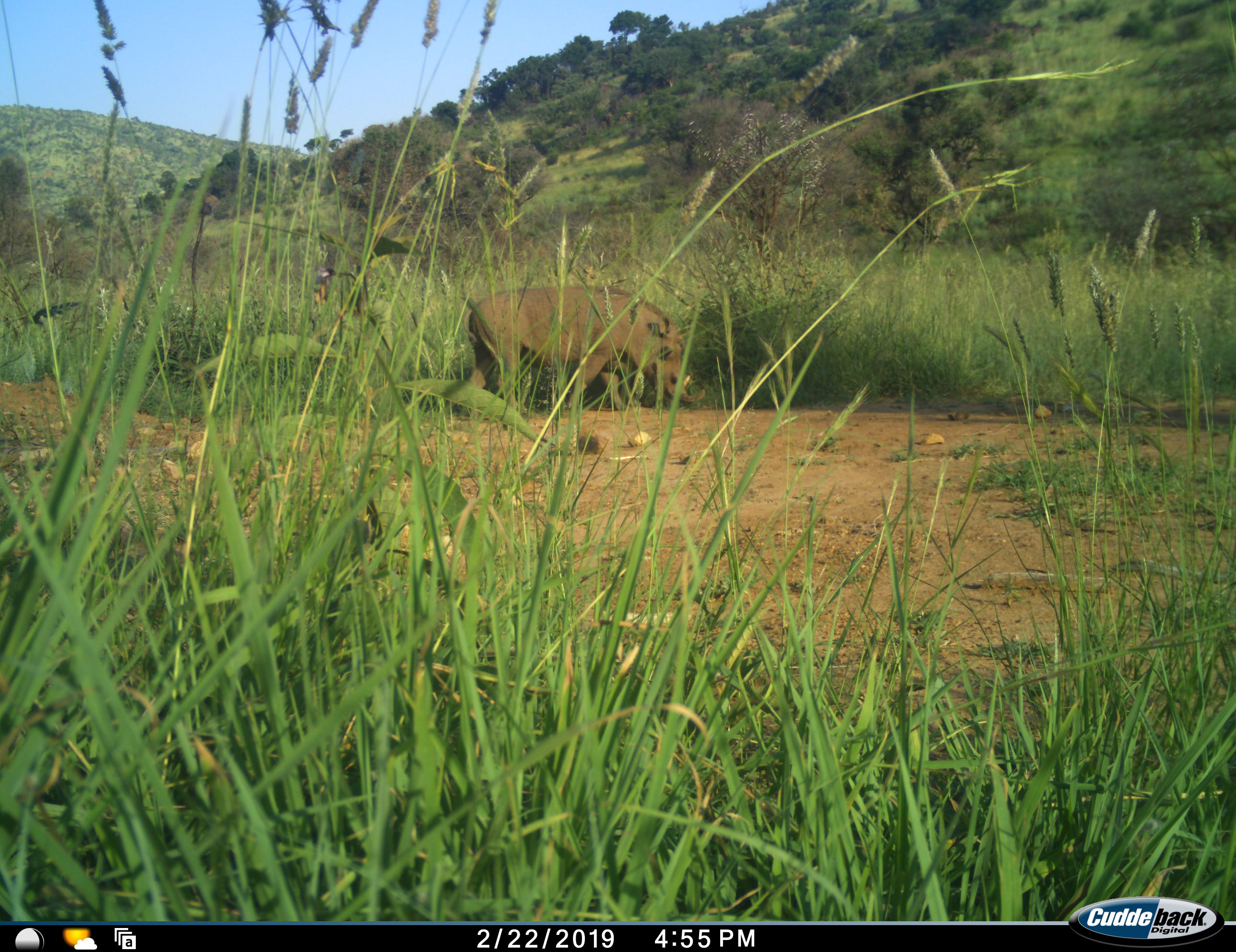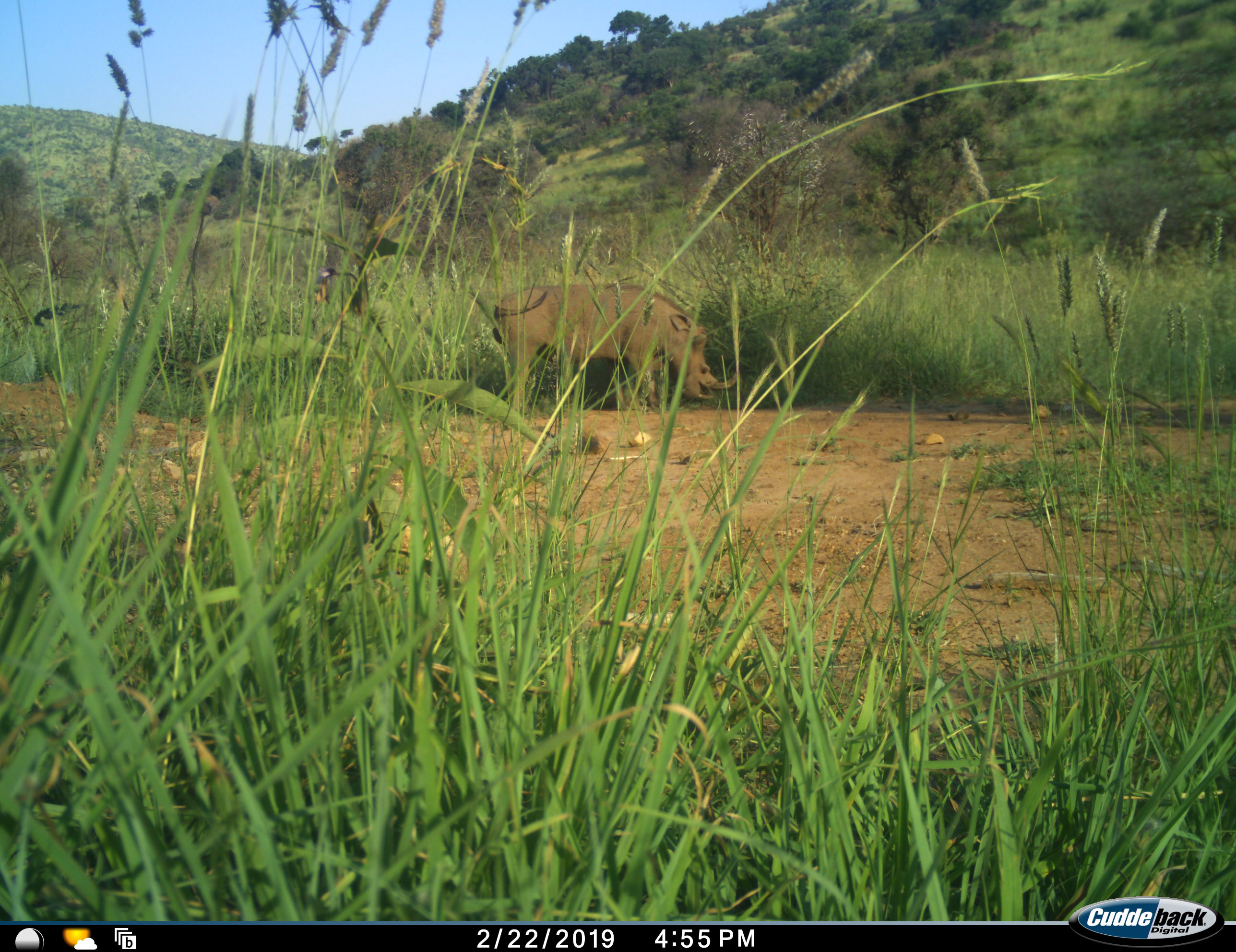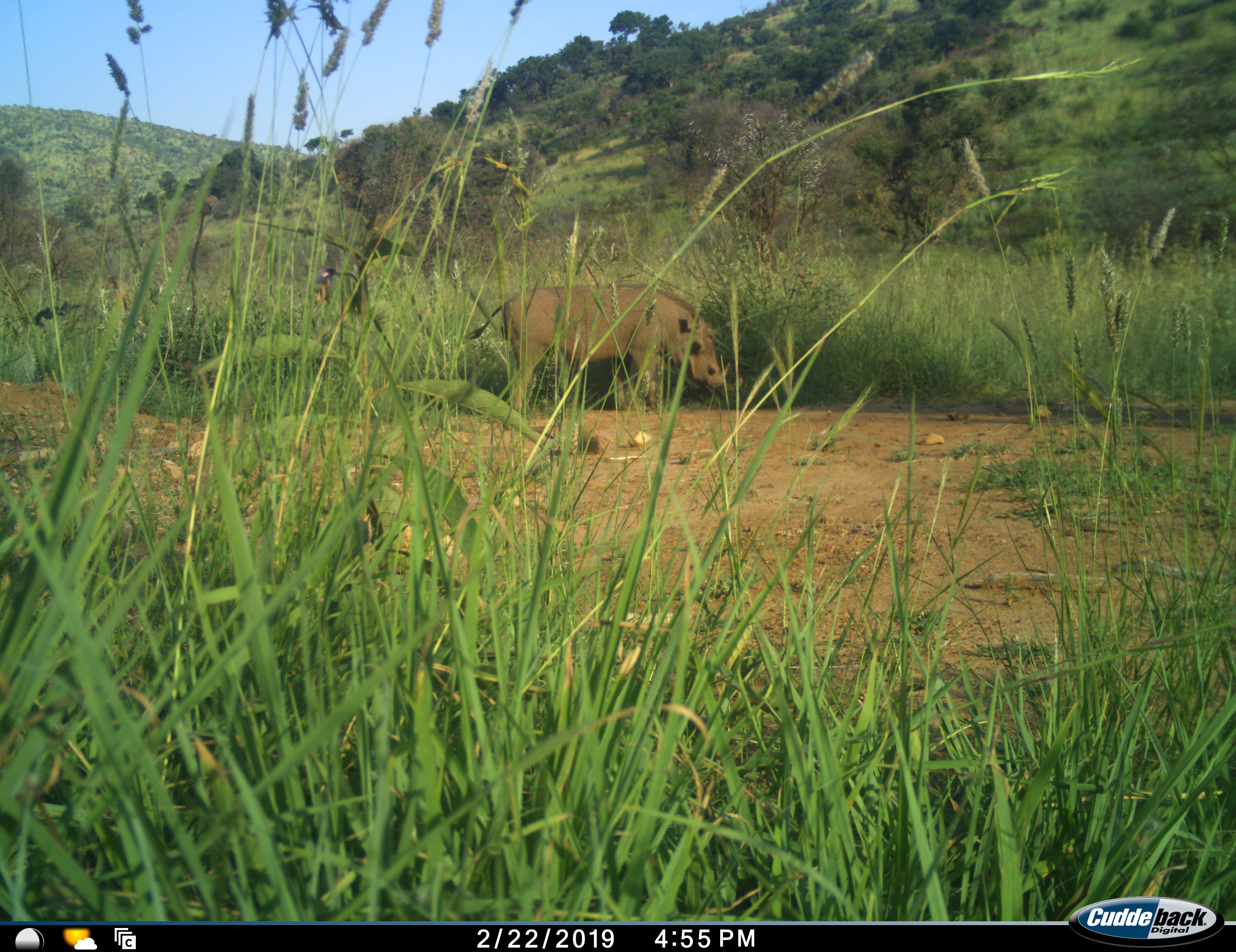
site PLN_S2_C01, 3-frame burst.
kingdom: Animalia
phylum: Chordata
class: Mammalia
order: Artiodactyla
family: Suidae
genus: Phacochoerus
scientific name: Phacochoerus africanus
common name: warthog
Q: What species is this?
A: Warthog (Phacochoerus africanus).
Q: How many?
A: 1.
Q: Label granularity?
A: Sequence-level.